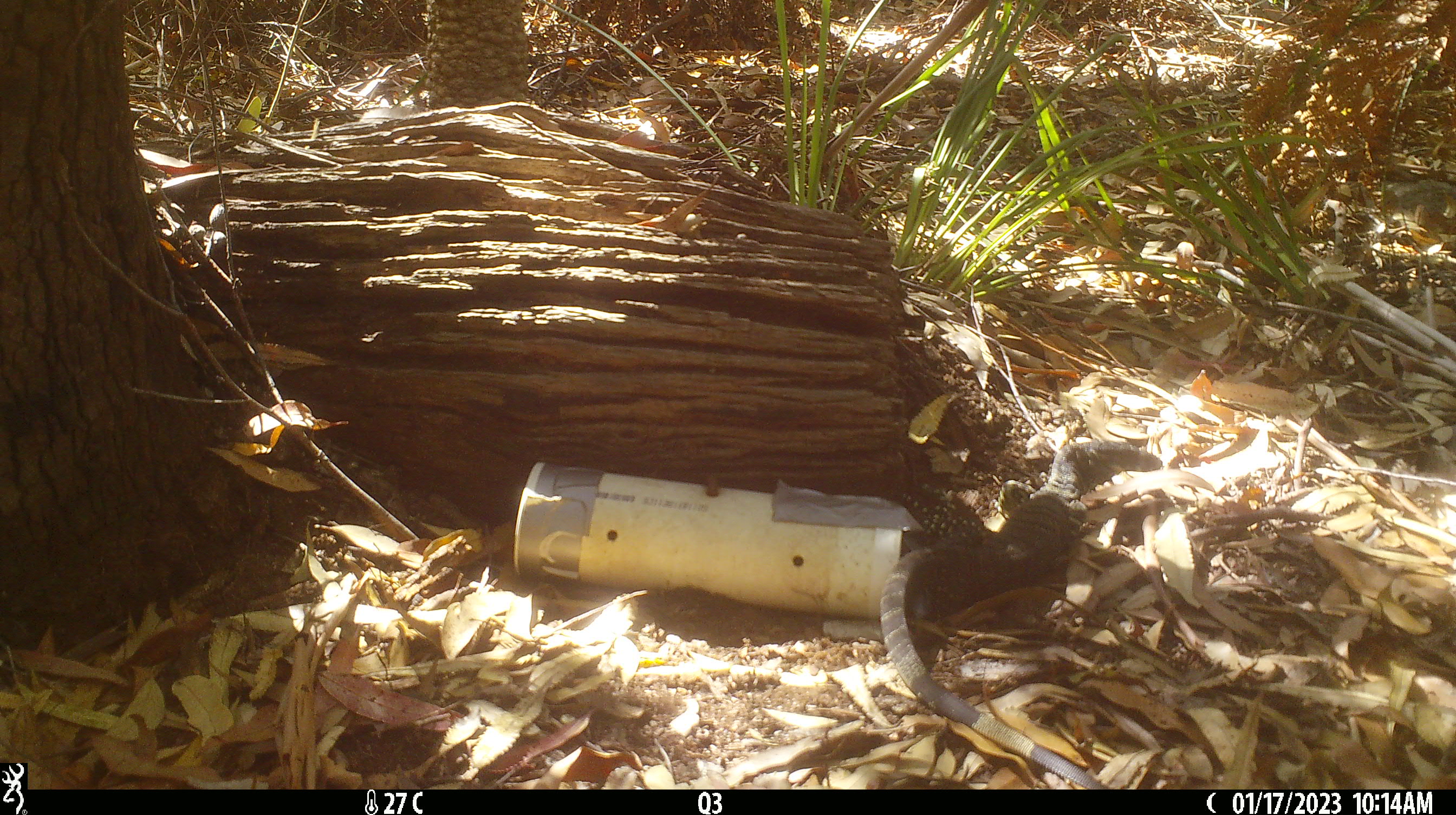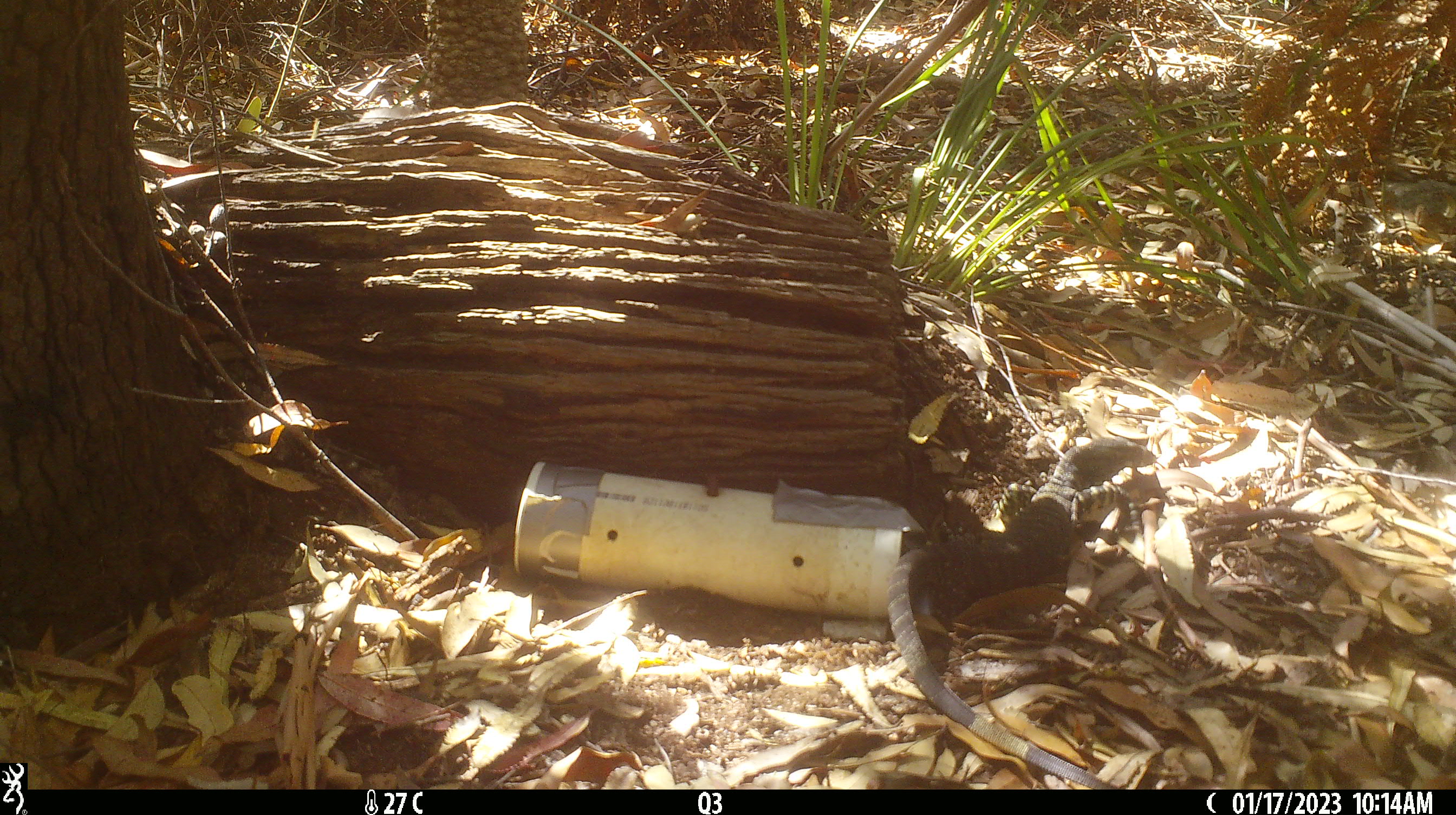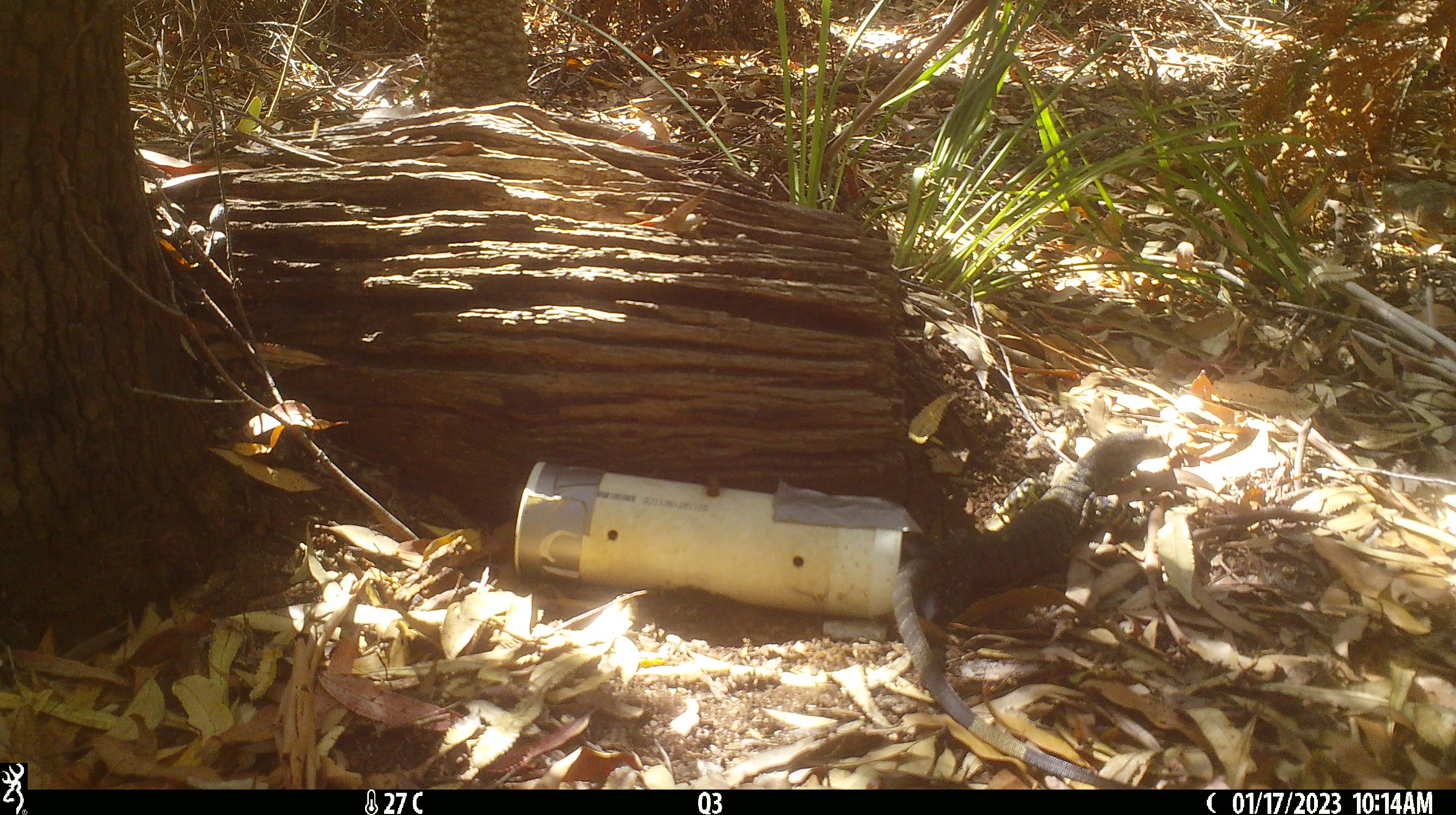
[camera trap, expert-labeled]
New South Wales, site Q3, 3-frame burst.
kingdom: Animalia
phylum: Chordata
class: Reptilia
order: Squamata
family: Varanidae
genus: Varanus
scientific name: Varanus varius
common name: lace monitor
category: goanna